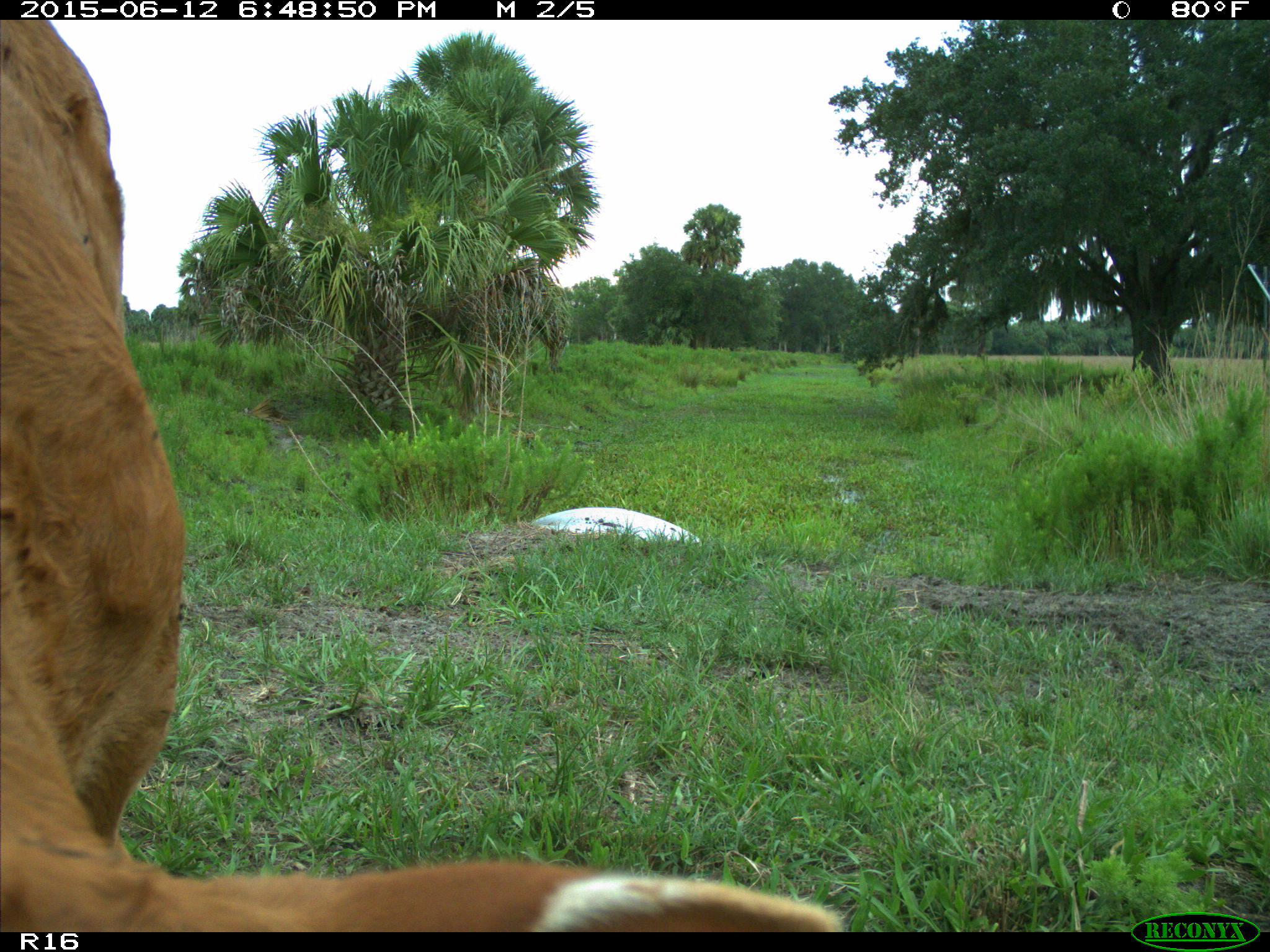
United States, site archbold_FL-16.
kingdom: Animalia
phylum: Chordata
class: Mammalia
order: Artiodactyla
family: Bovidae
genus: Bos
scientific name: Bos taurus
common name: domestic cow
Bos taurus (domestic cow).